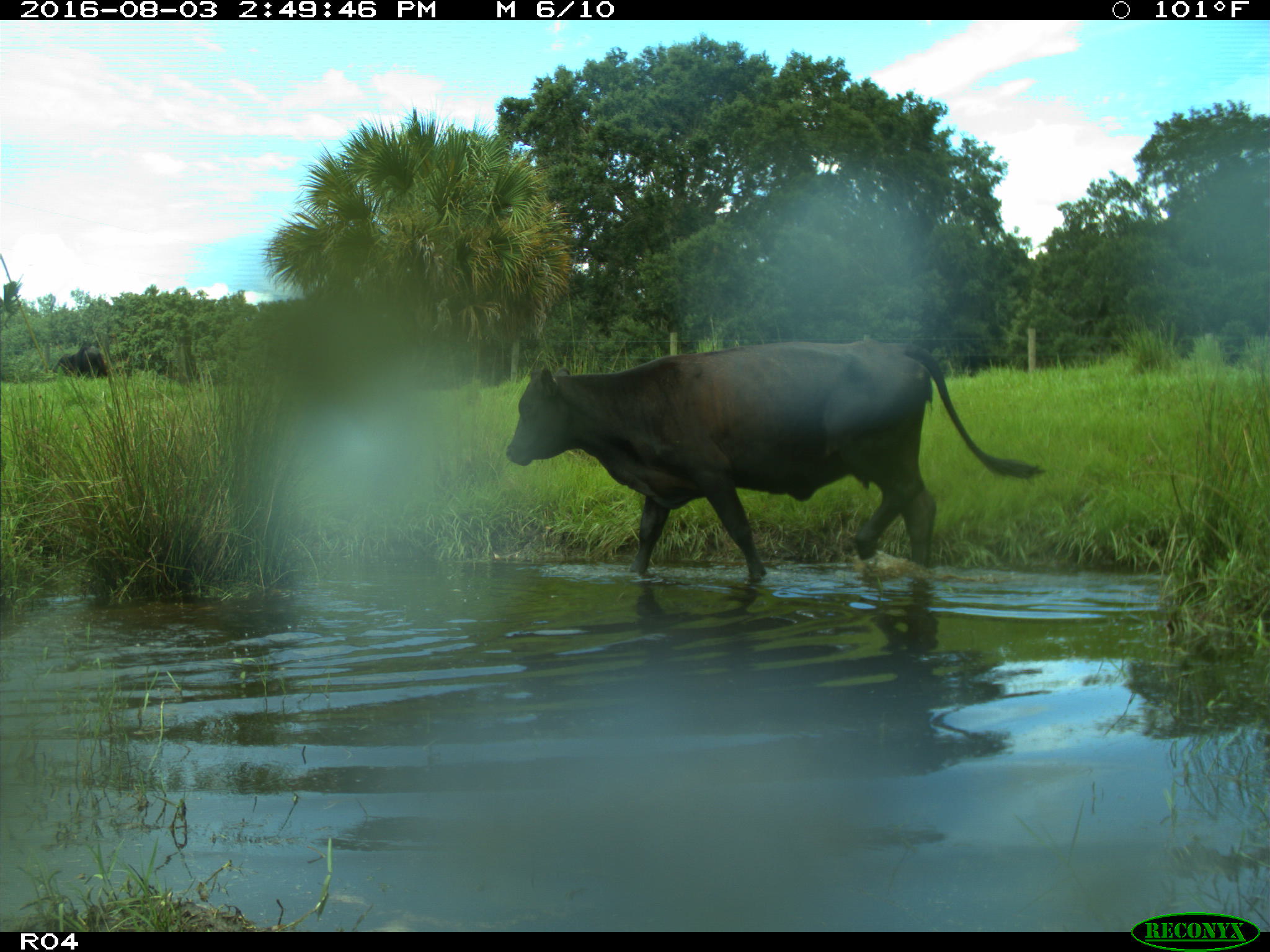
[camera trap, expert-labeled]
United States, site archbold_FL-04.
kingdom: Animalia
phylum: Chordata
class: Mammalia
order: Artiodactyla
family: Bovidae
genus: Bos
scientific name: Bos taurus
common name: domestic cow